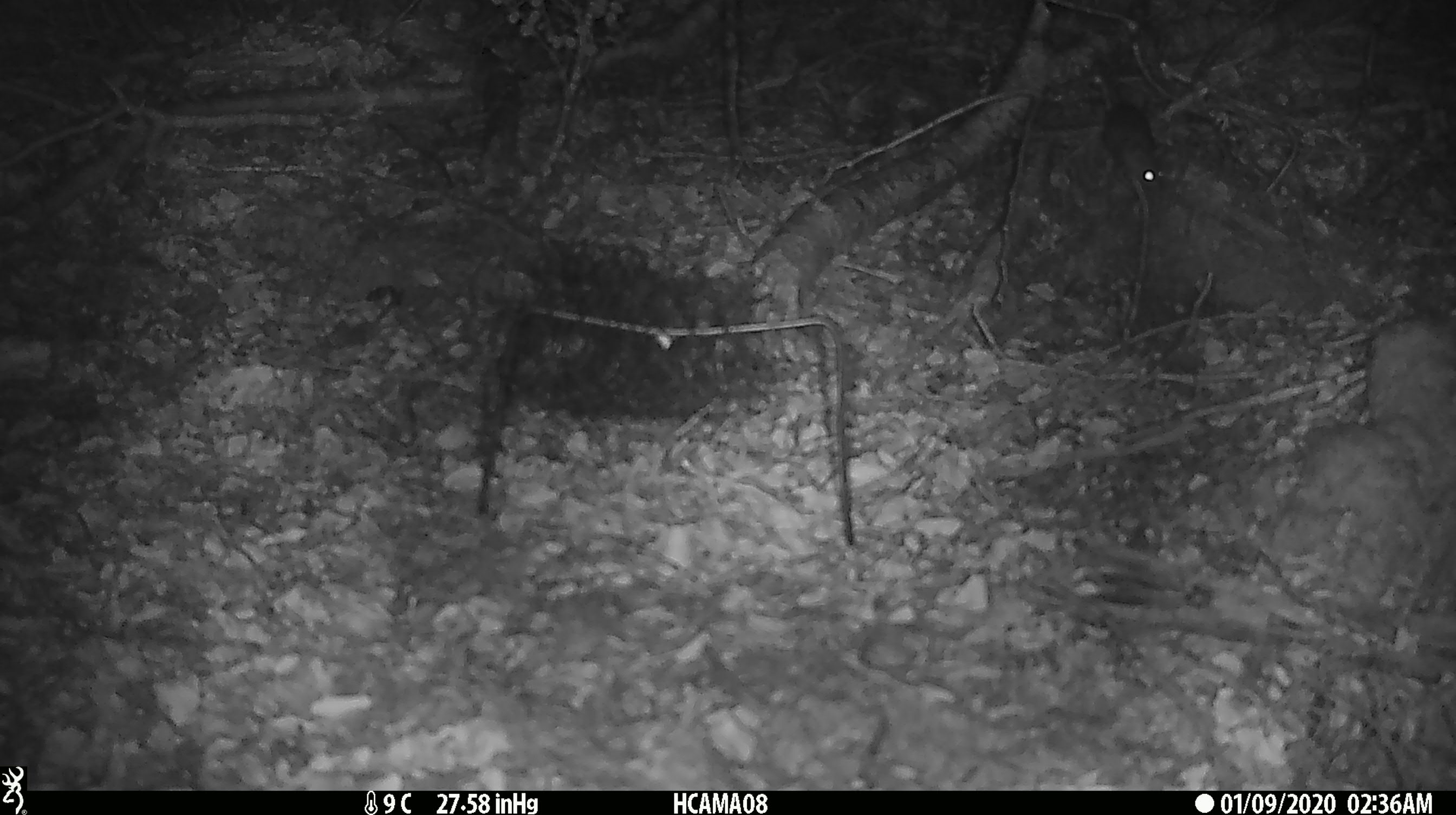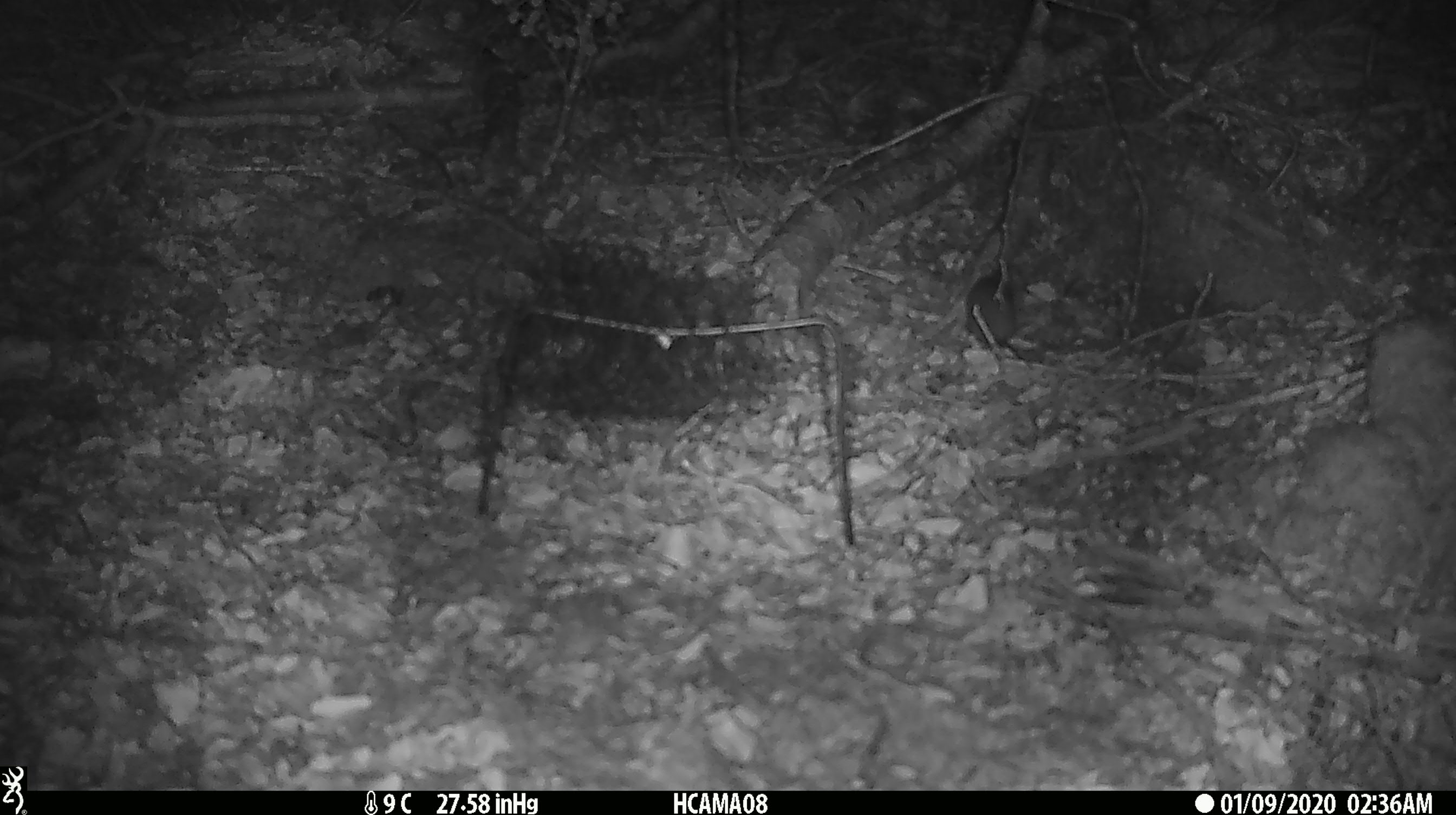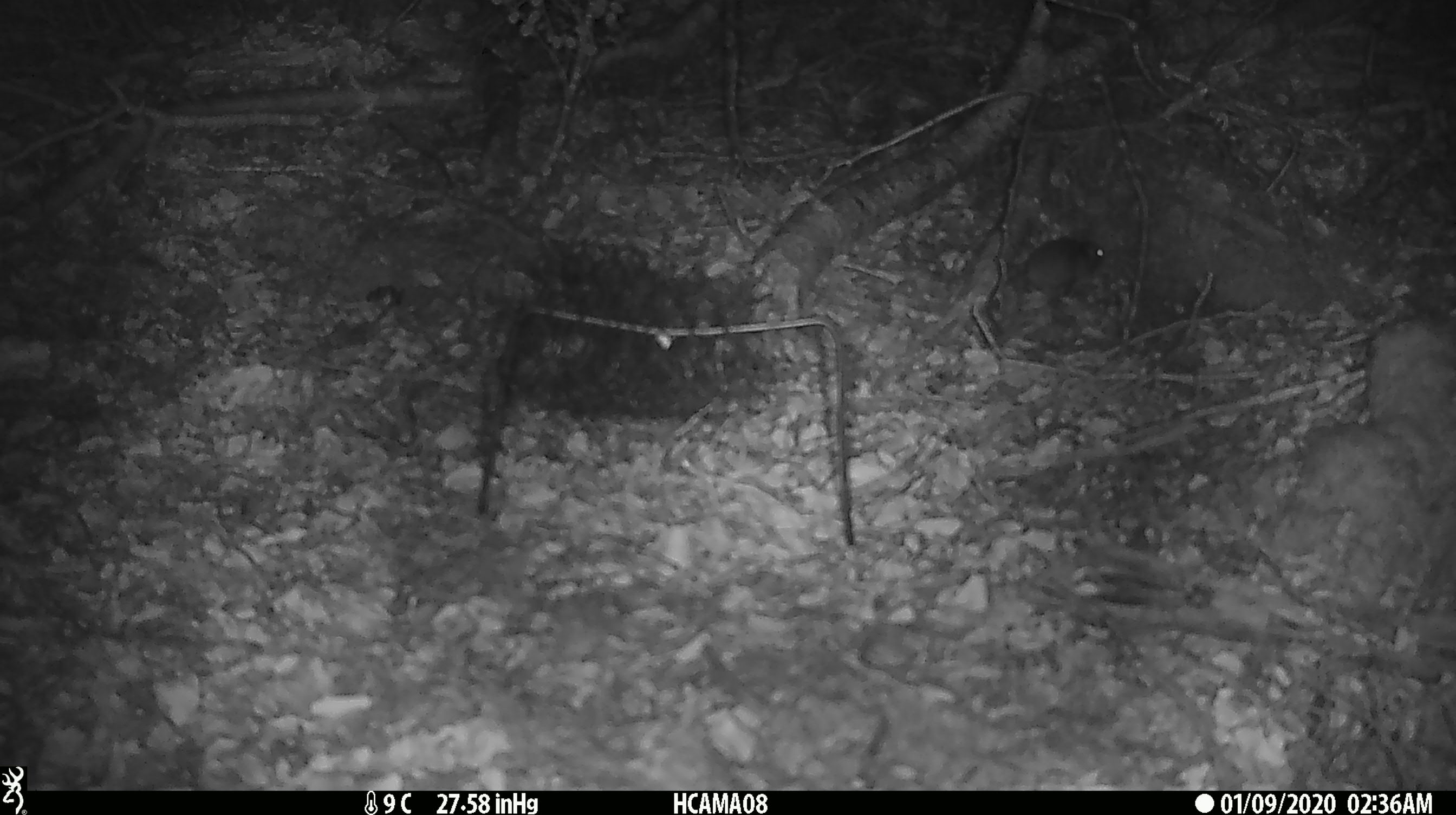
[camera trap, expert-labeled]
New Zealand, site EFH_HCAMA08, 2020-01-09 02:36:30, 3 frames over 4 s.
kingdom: Animalia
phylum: Chordata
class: Mammalia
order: Rodentia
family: Muridae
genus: Mus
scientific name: Mus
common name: mouse